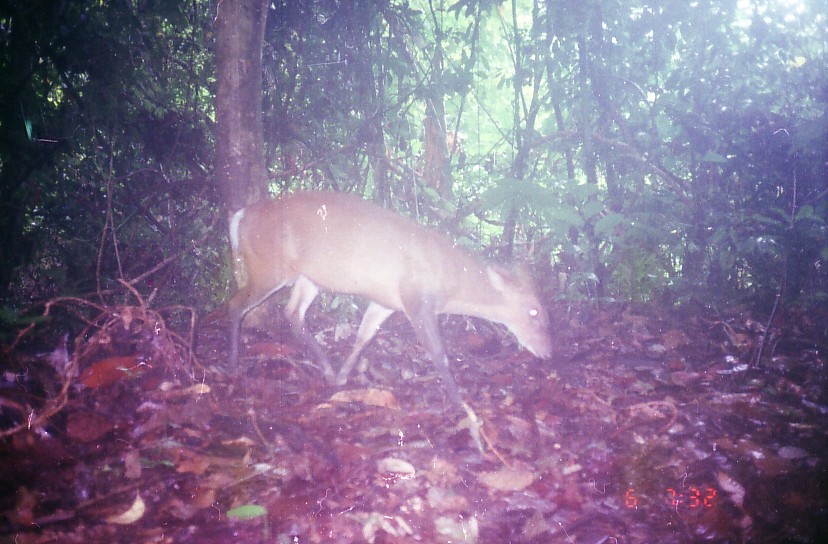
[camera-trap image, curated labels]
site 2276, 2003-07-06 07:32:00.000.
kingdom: Animalia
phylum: Chordata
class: Mammalia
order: Artiodactyla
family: Cervidae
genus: Muntiacus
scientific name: Muntiacus muntjak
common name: southern red muntjac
Muntiacus muntjak (southern red muntjac), count 1.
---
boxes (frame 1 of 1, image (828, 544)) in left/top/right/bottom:
muntiacus muntjak: 226/187/553/404